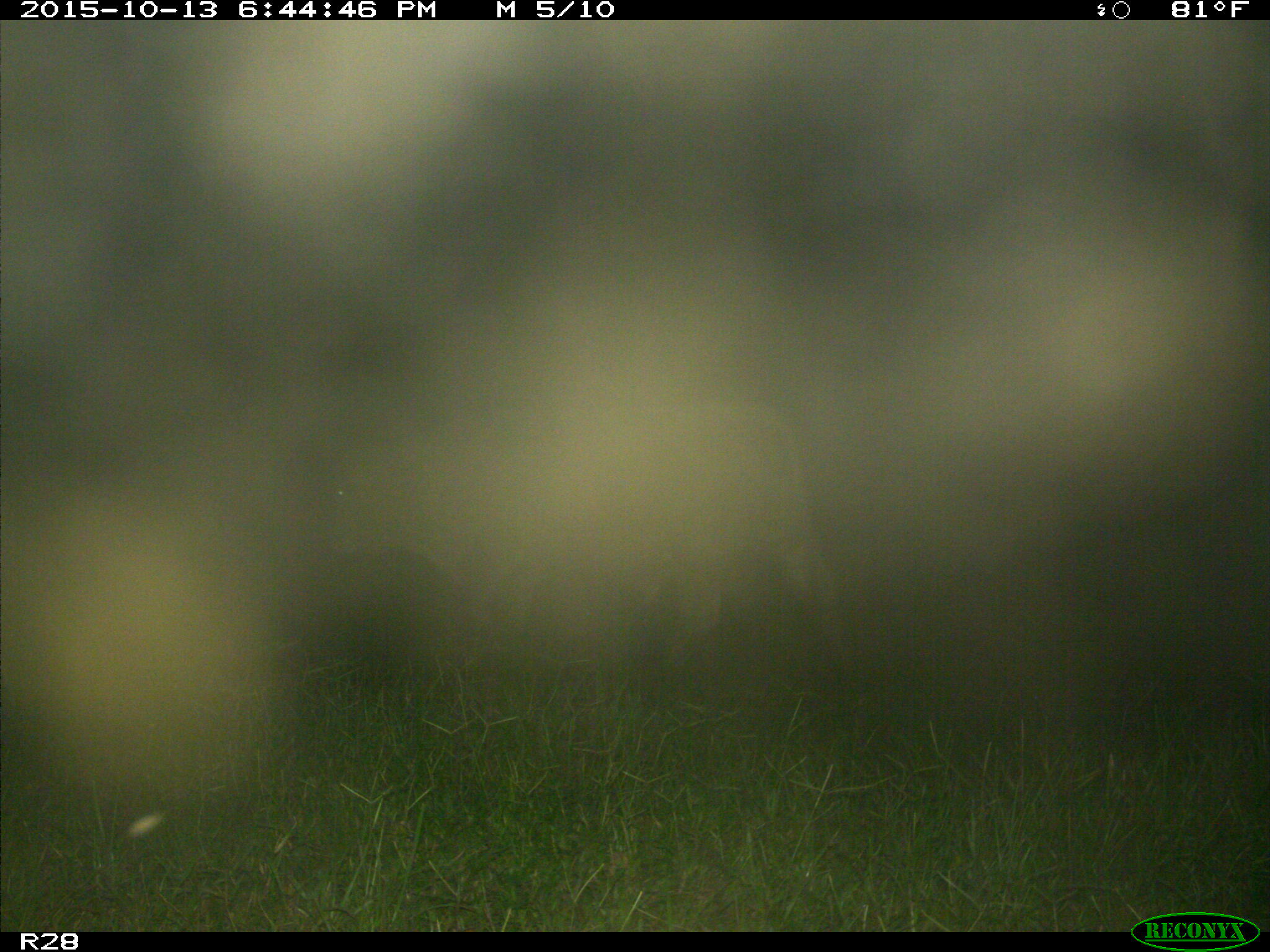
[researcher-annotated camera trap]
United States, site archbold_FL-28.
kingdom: Animalia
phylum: Chordata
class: Mammalia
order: Artiodactyla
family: Bovidae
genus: Bos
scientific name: Bos taurus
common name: domestic cow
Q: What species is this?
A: Bos taurus (domestic cow).